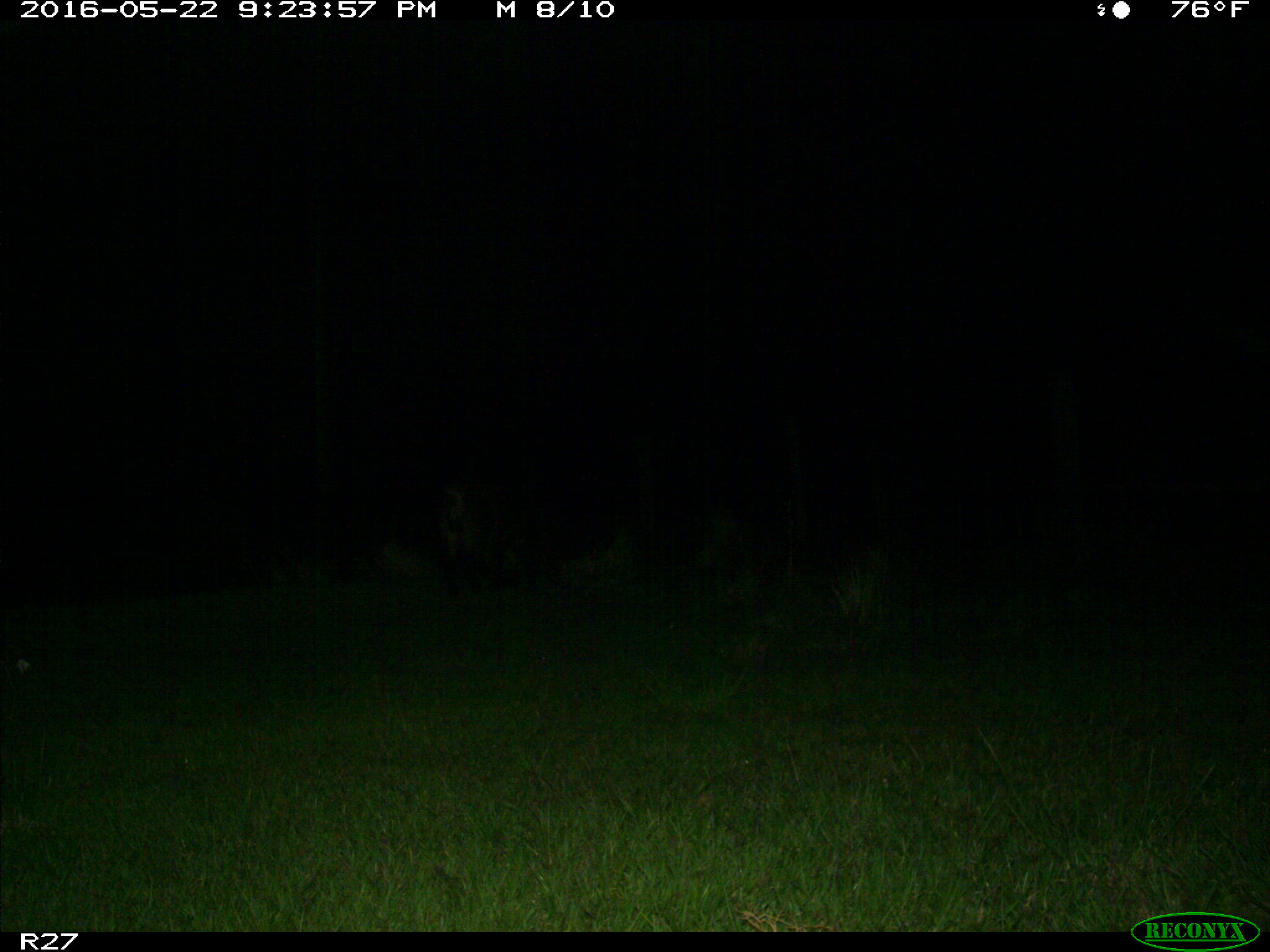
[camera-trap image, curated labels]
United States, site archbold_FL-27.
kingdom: Animalia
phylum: Chordata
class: Mammalia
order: Artiodactyla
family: Suidae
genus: Sus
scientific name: Sus scrofa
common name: wild boar